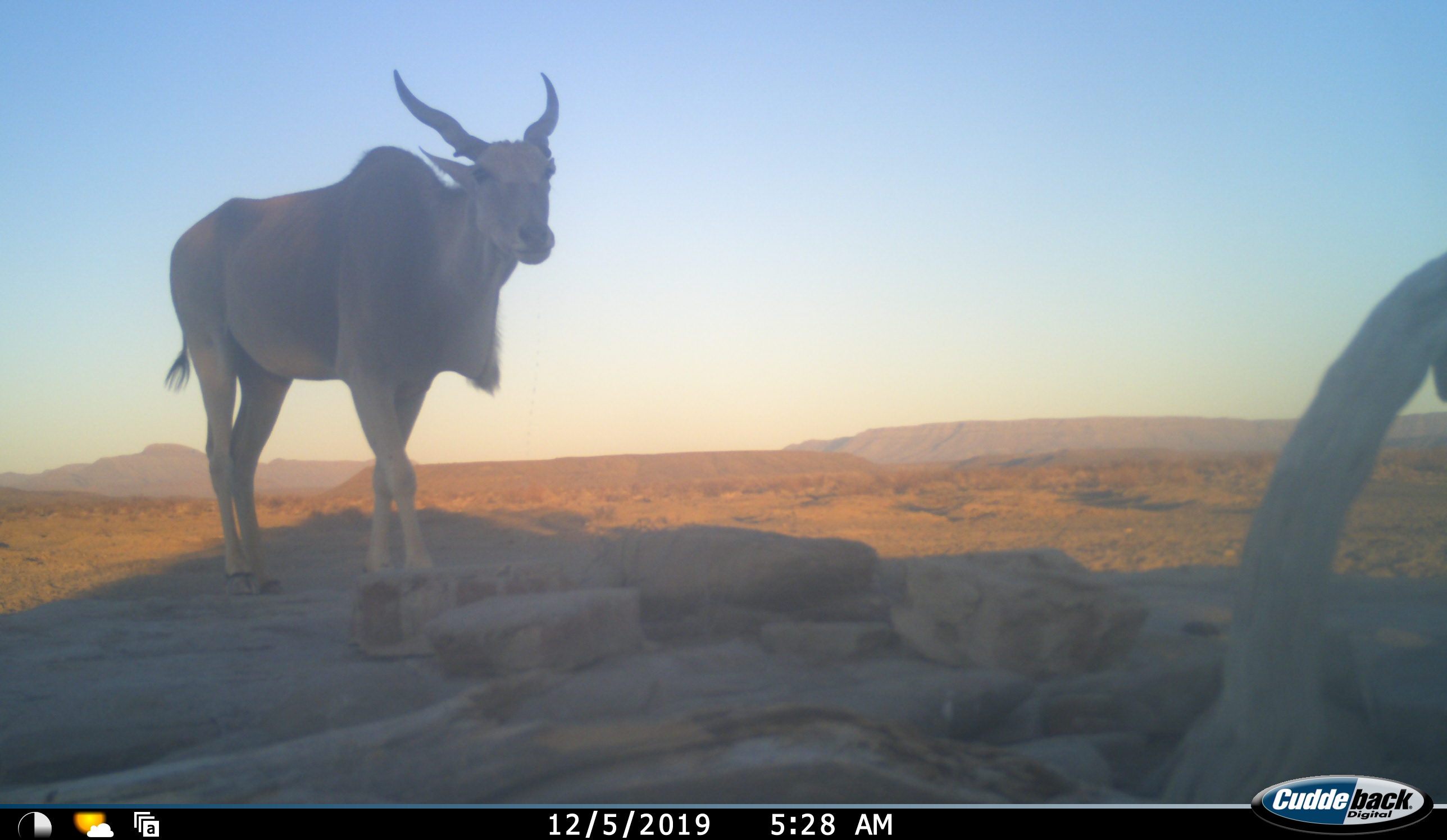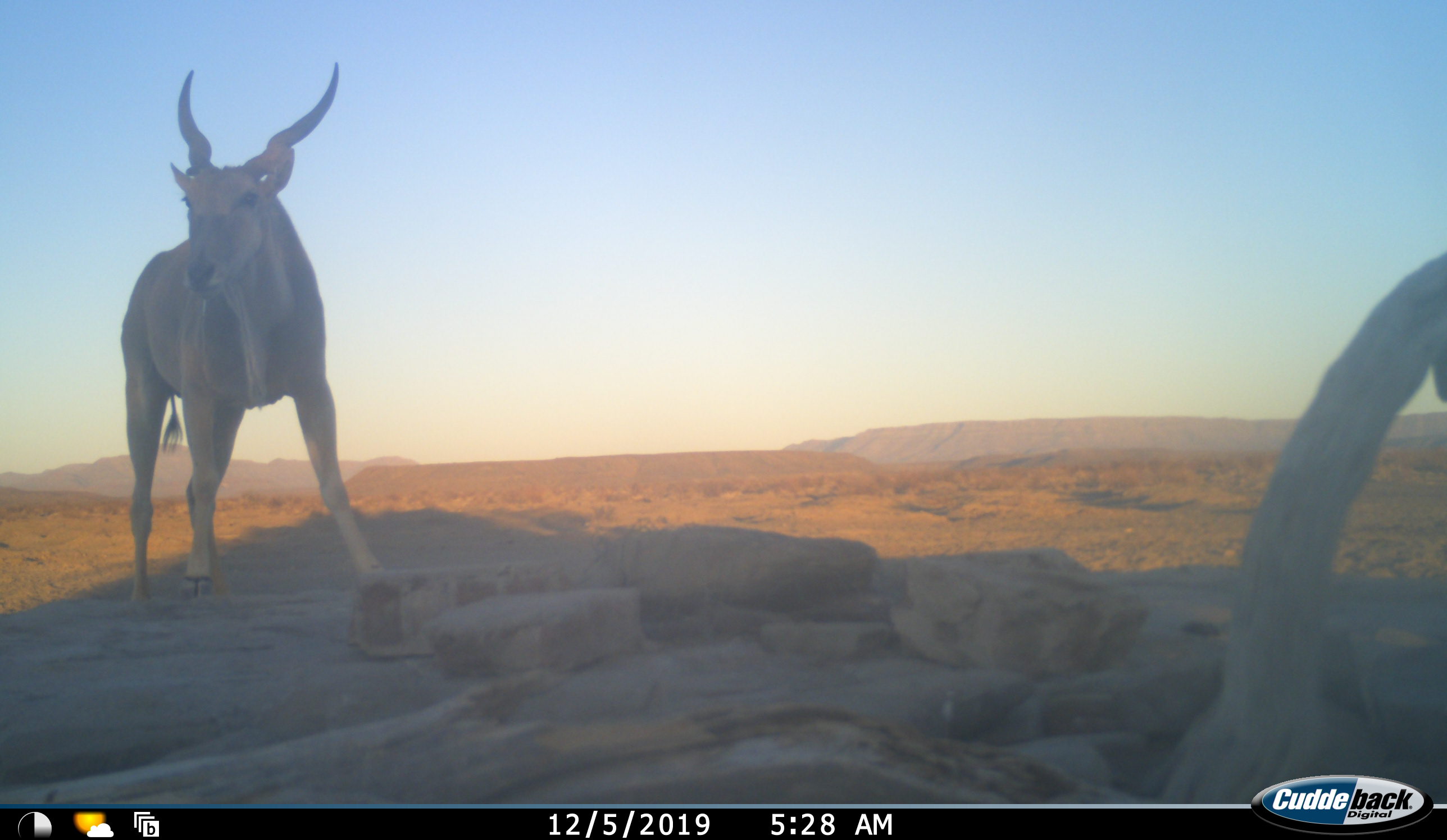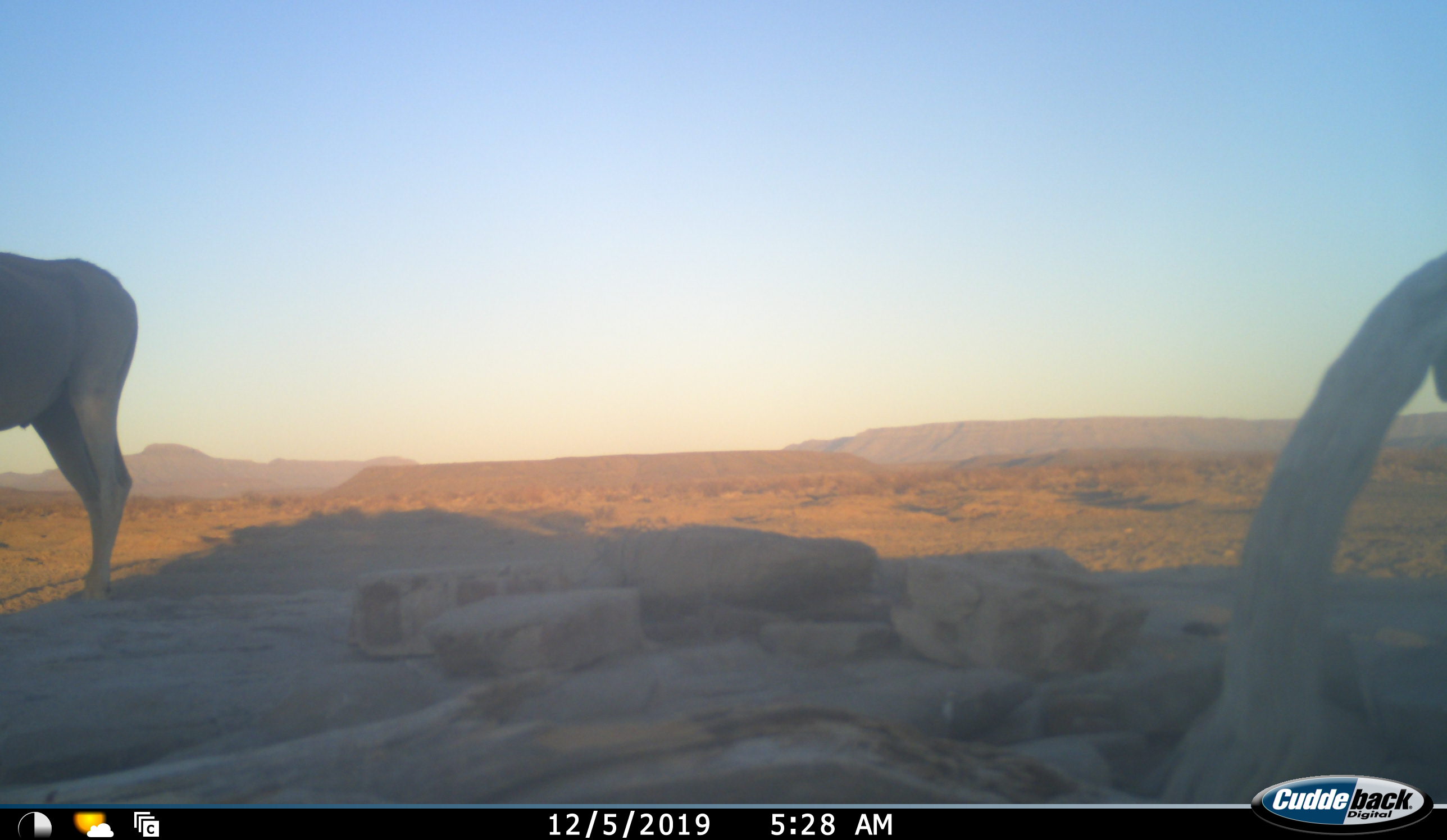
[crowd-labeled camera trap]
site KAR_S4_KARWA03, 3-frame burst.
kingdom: Animalia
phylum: Chordata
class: Mammalia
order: Artiodactyla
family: Bovidae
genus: Tragelaphus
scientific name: Tragelaphus oryx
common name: eland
Eland (Tragelaphus oryx), count 1. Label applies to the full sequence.